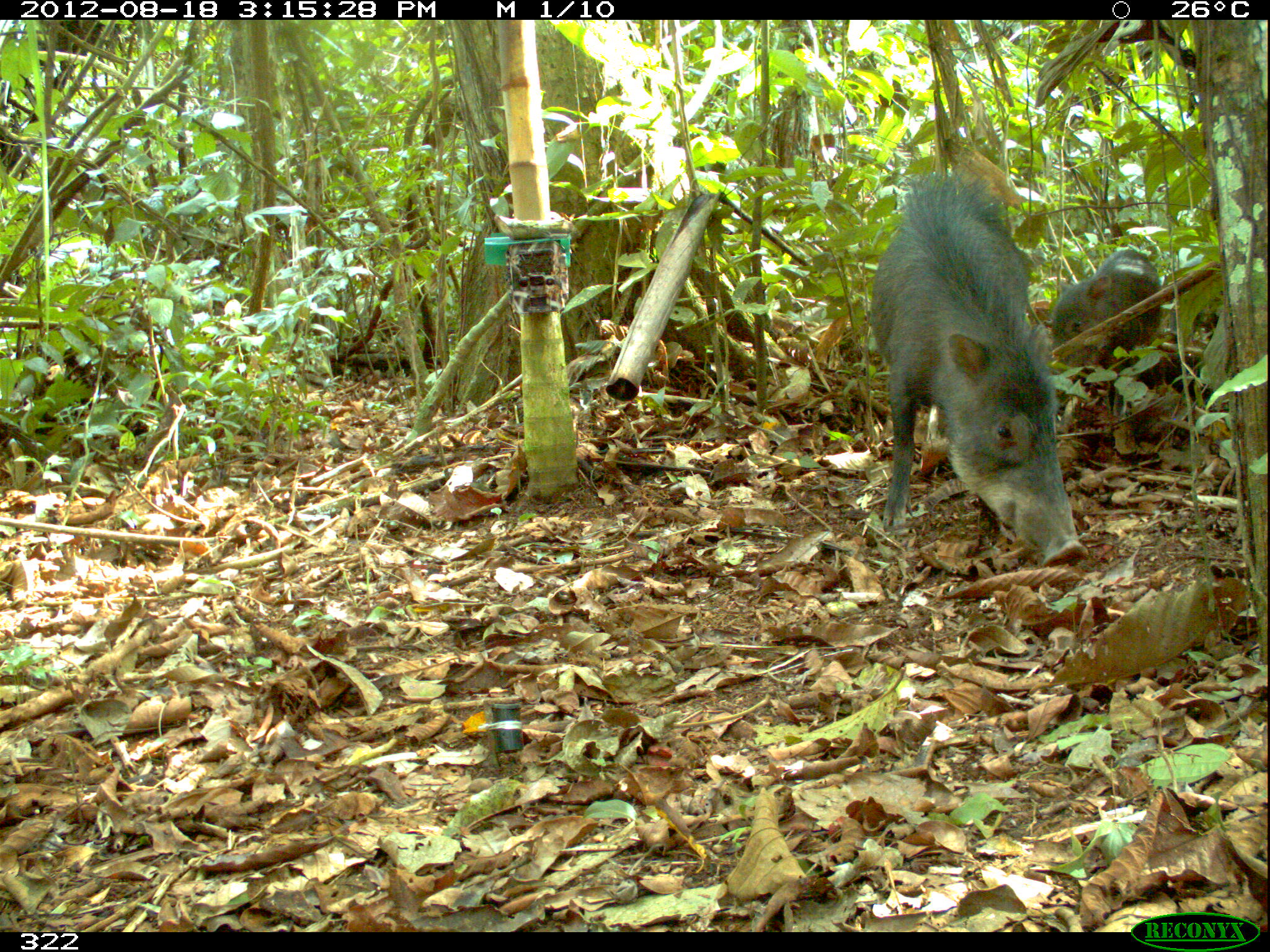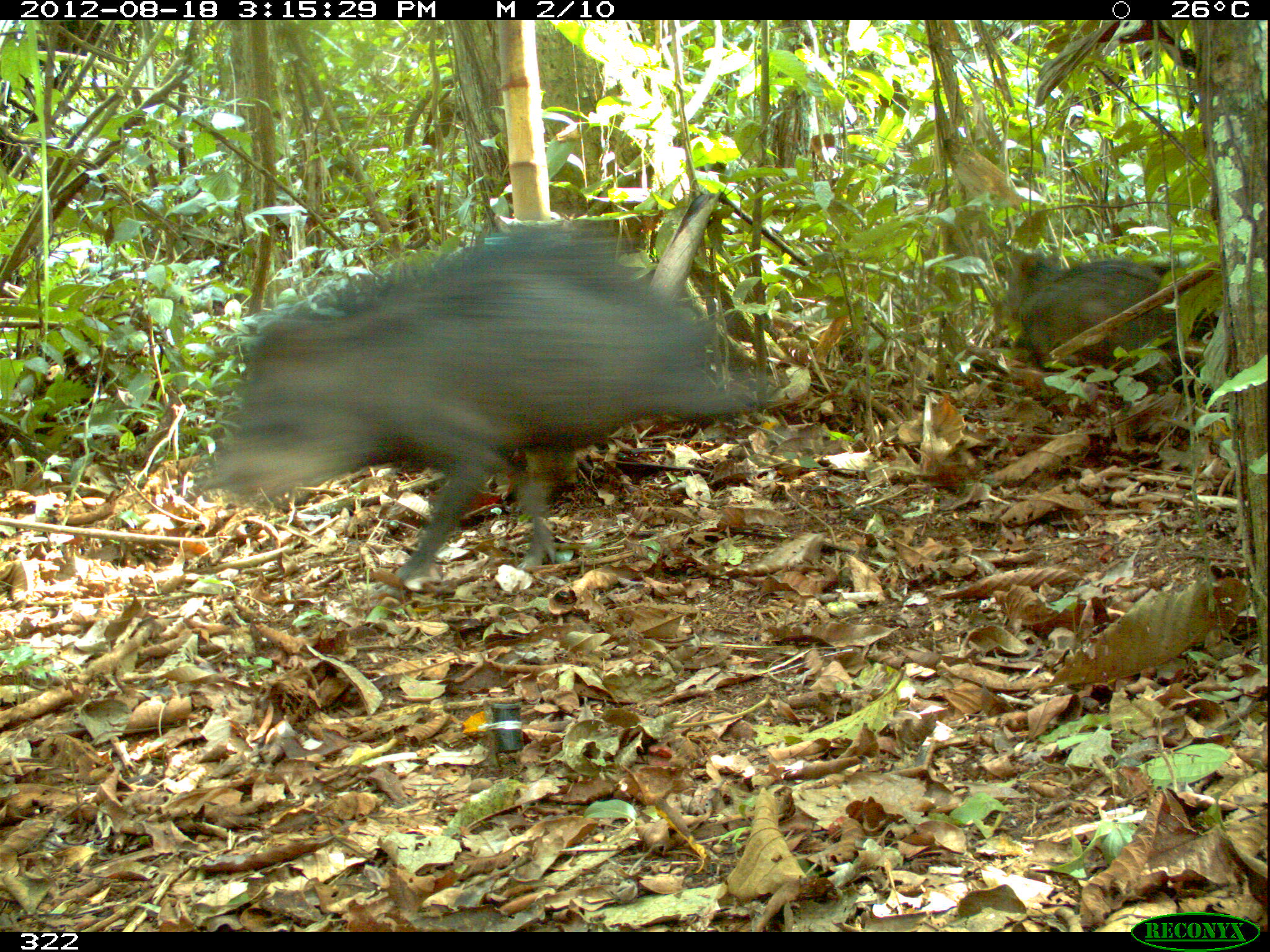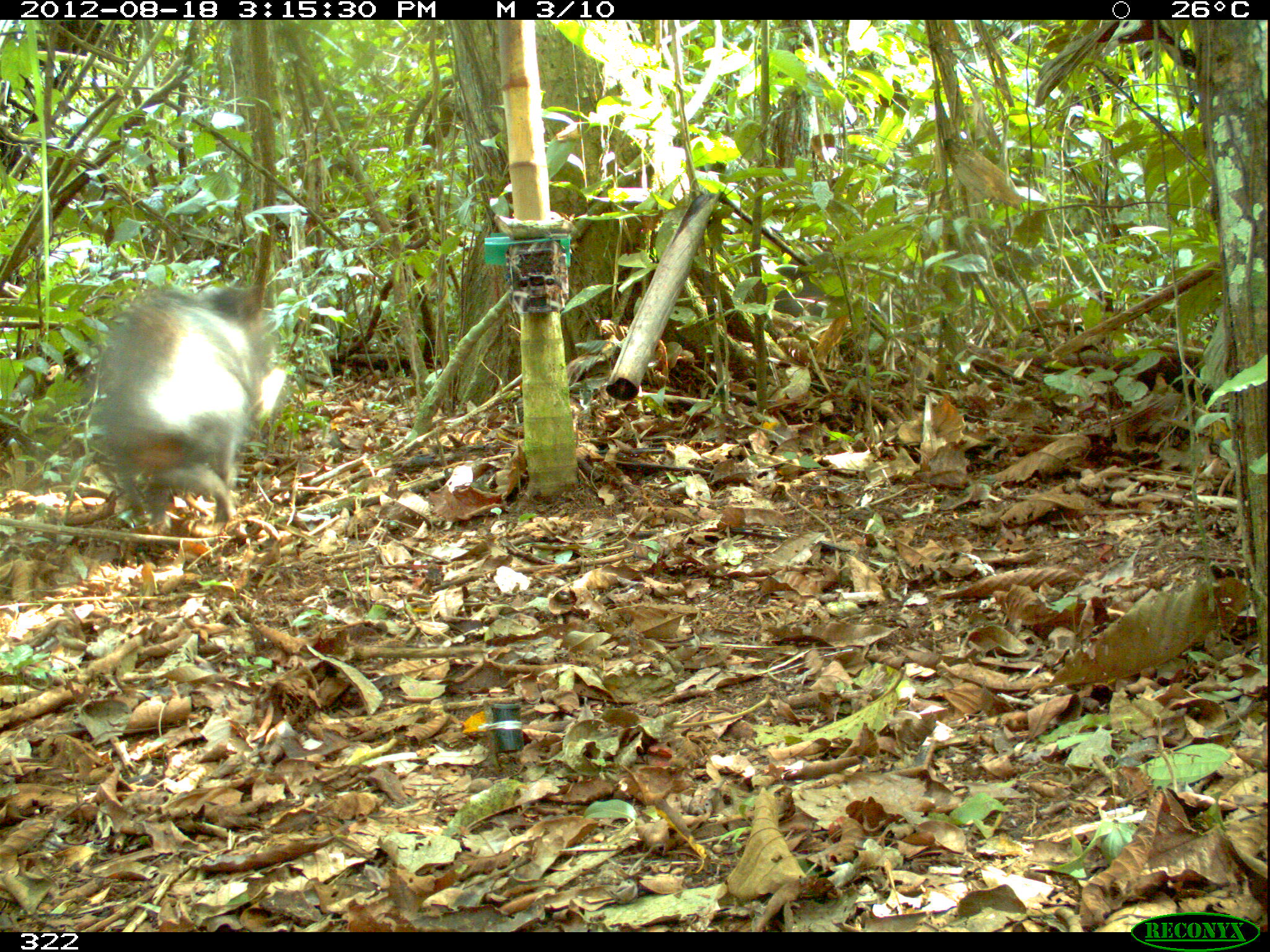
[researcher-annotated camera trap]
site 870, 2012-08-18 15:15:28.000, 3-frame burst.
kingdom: Animalia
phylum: Chordata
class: Mammalia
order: Artiodactyla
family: Tayassuidae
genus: Tayassu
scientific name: Tayassu pecari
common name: white-lipped peccary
Tayassu pecari (white-lipped peccary).